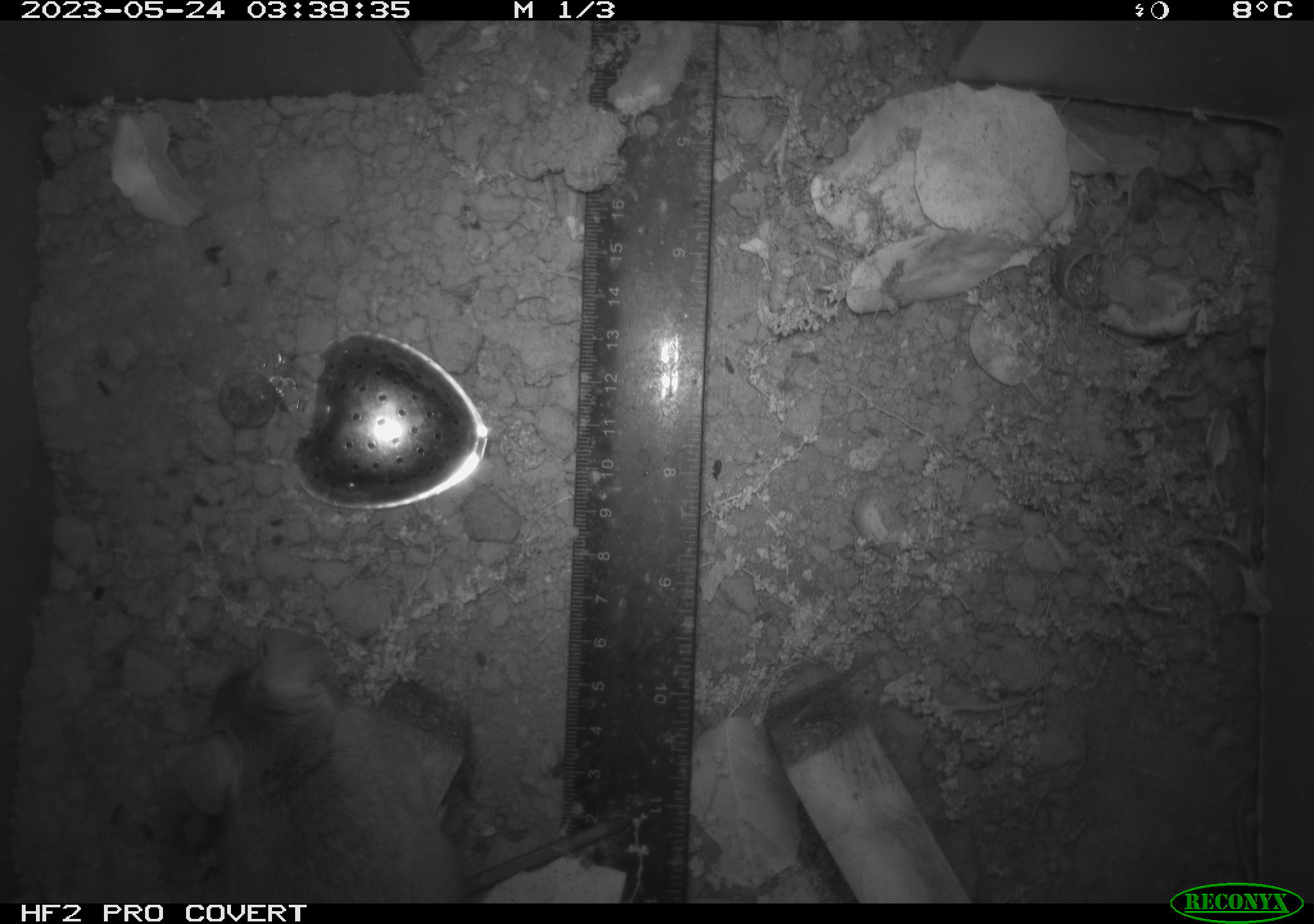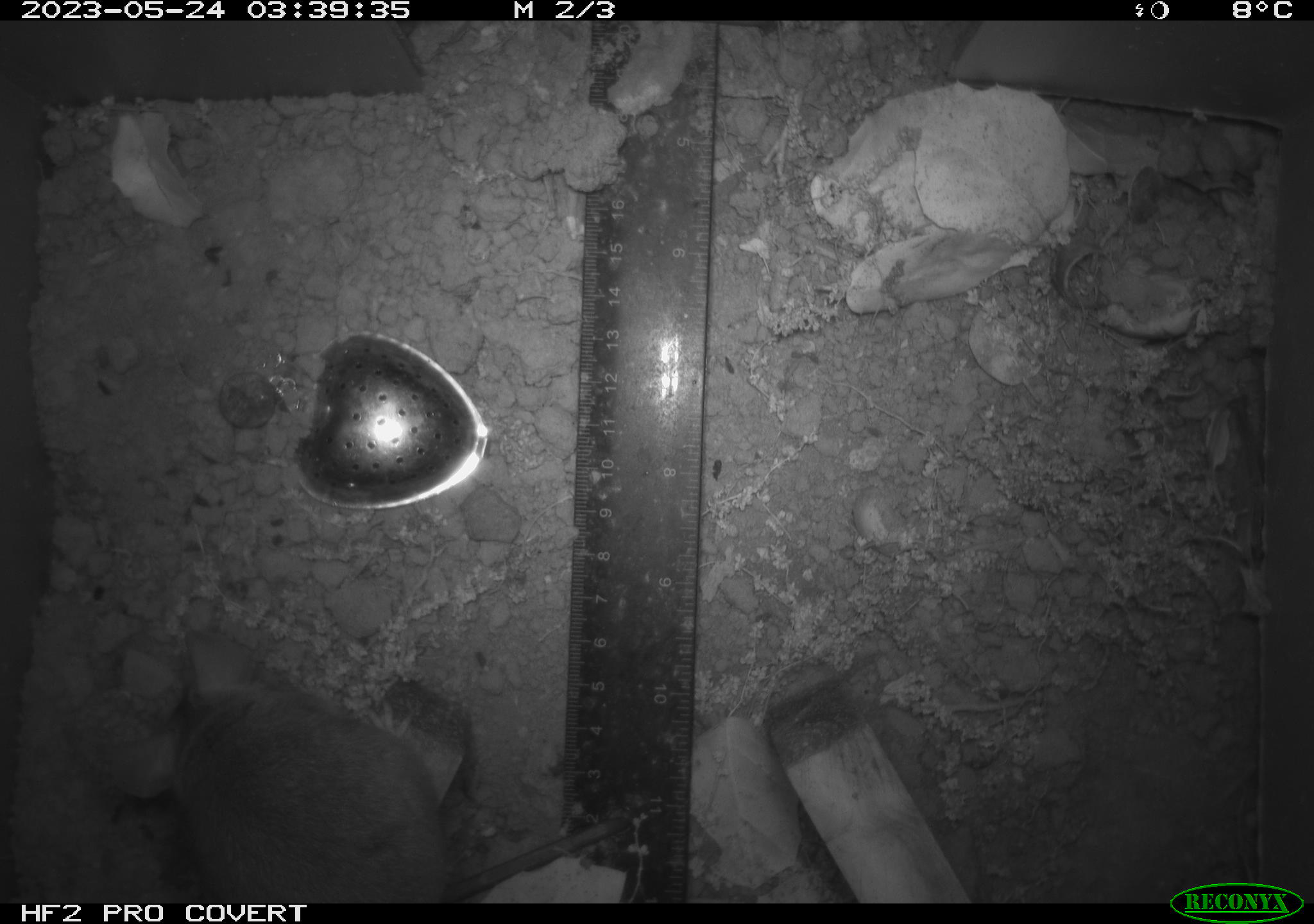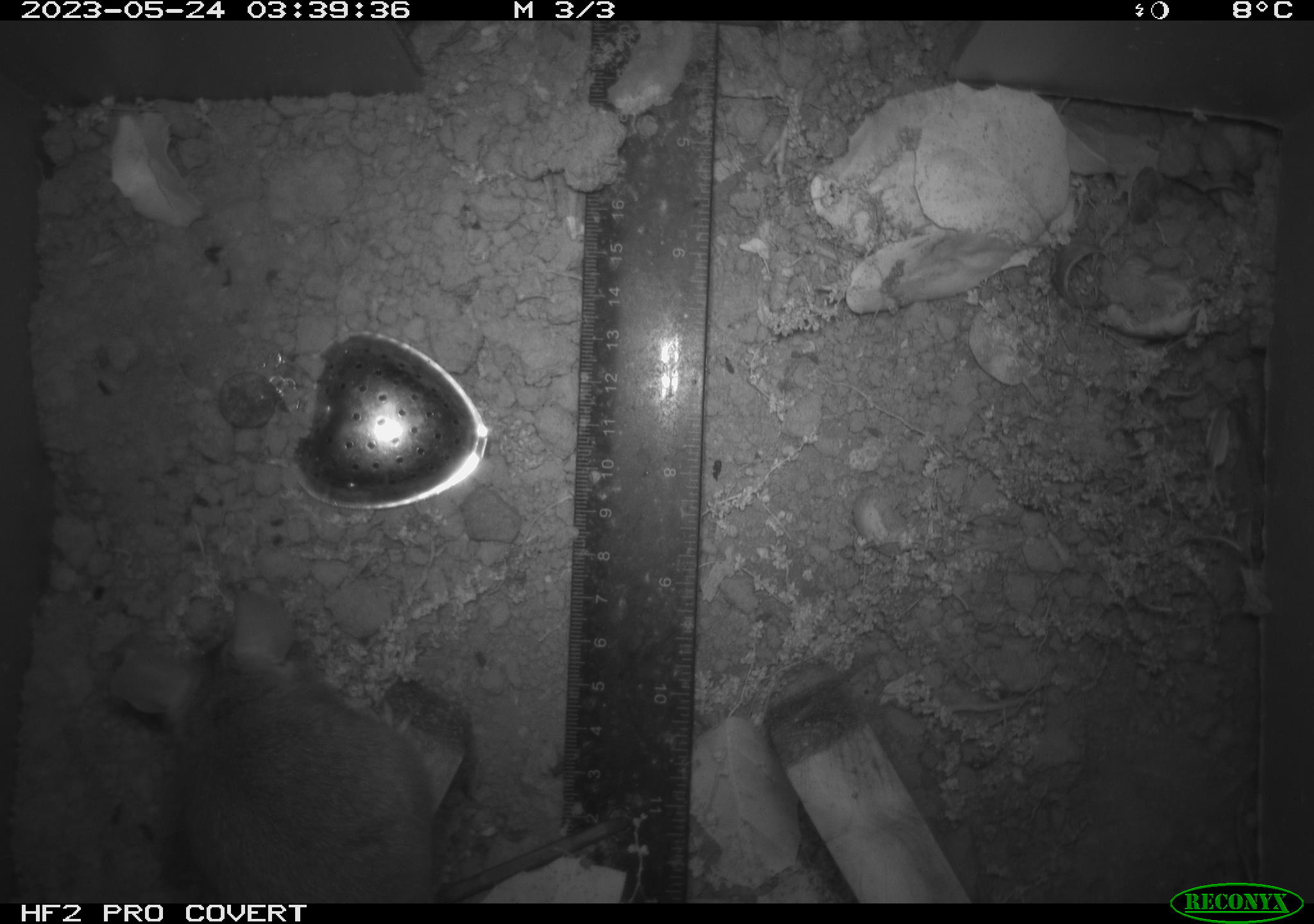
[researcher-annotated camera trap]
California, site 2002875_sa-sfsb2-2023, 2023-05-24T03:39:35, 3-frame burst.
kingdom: Animalia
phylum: Chordata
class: Mammalia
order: Rodentia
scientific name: Rodentia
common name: mouse species